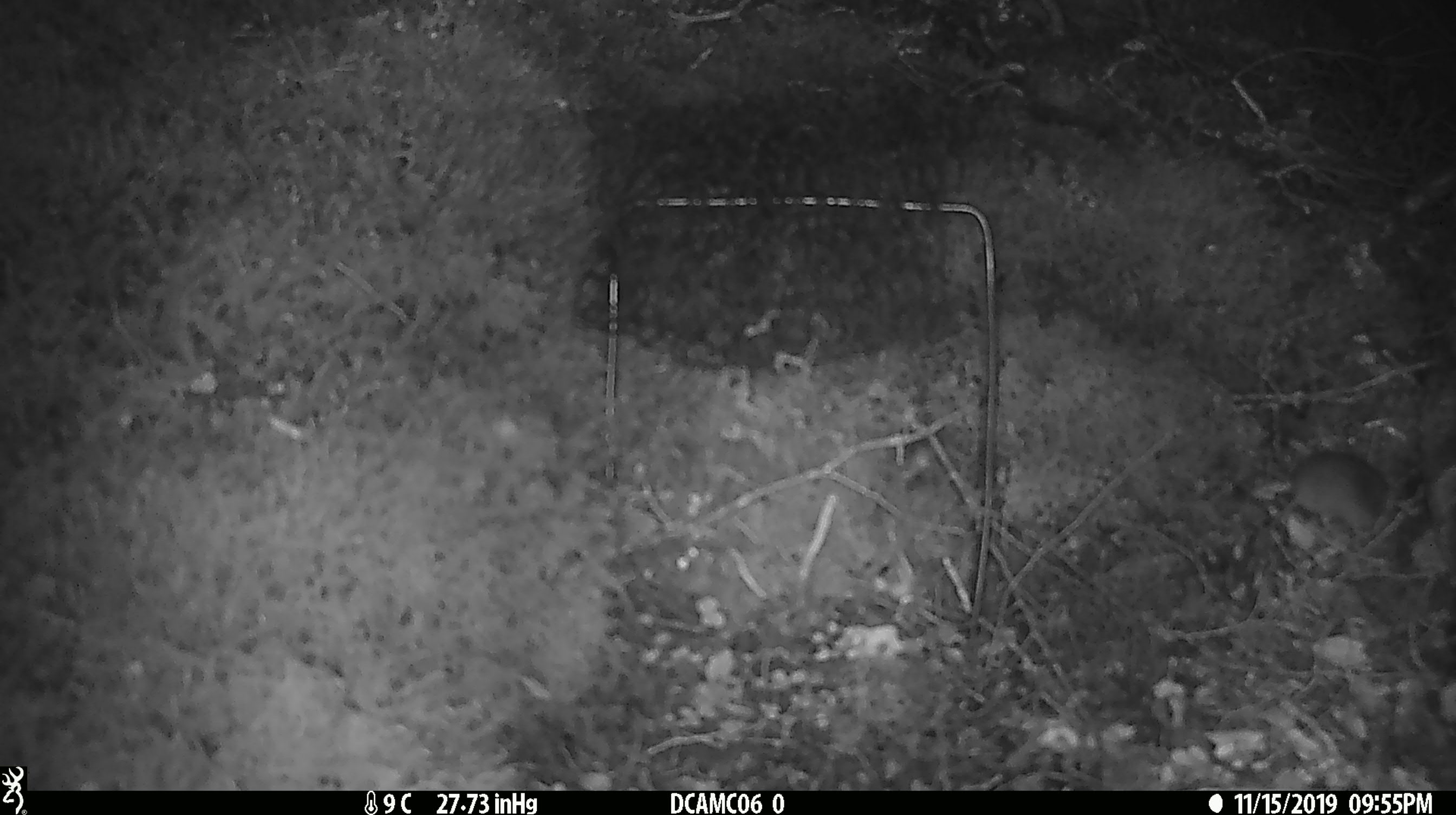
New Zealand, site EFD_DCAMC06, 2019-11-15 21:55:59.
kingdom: Animalia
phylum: Chordata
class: Mammalia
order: Rodentia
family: Muridae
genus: Mus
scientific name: Mus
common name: mouse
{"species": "mouse (Mus)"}